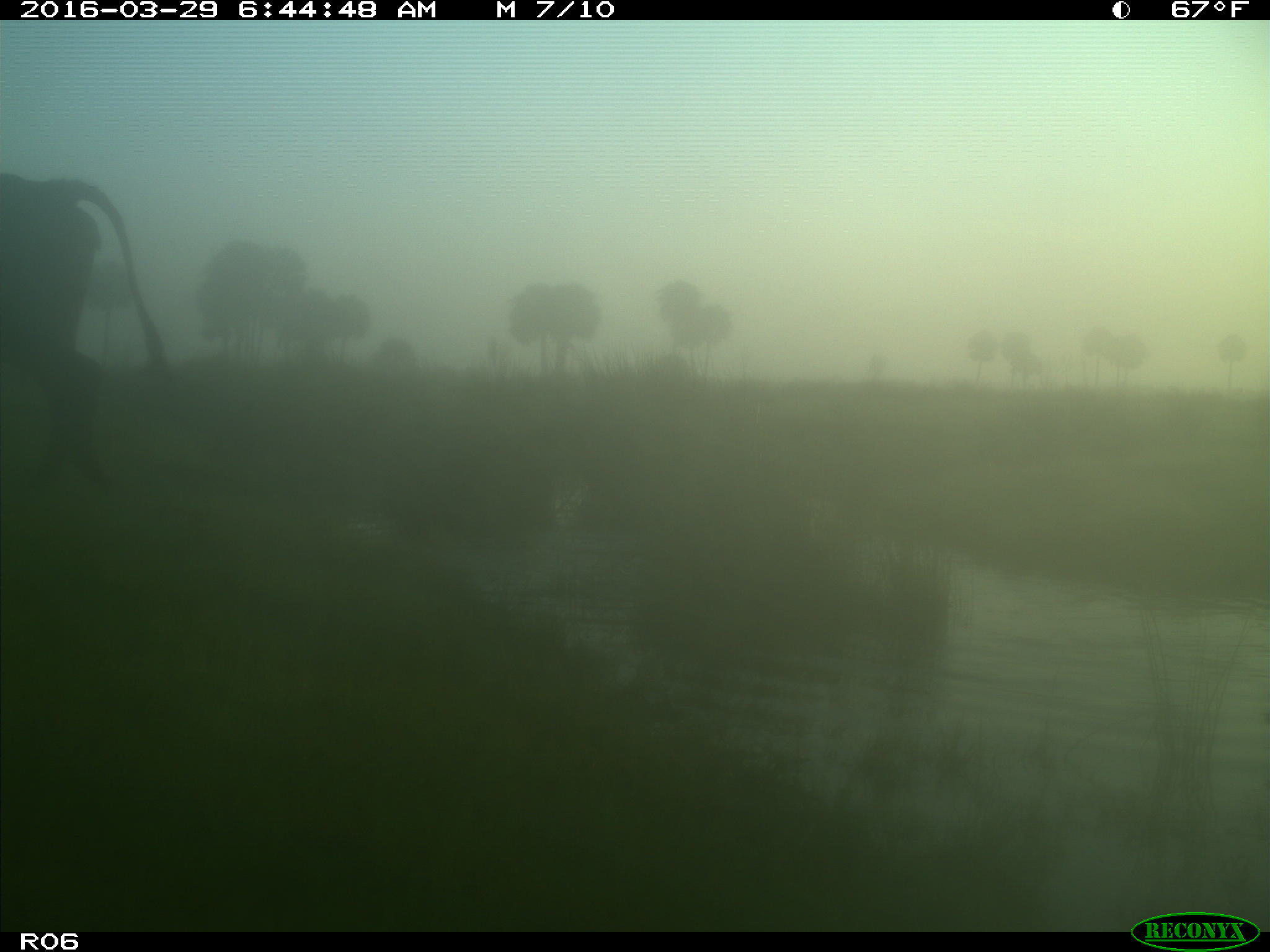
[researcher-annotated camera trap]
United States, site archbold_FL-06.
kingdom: Animalia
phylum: Chordata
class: Mammalia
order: Artiodactyla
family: Bovidae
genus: Bos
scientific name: Bos taurus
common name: domestic cow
Bos taurus (domestic cow).